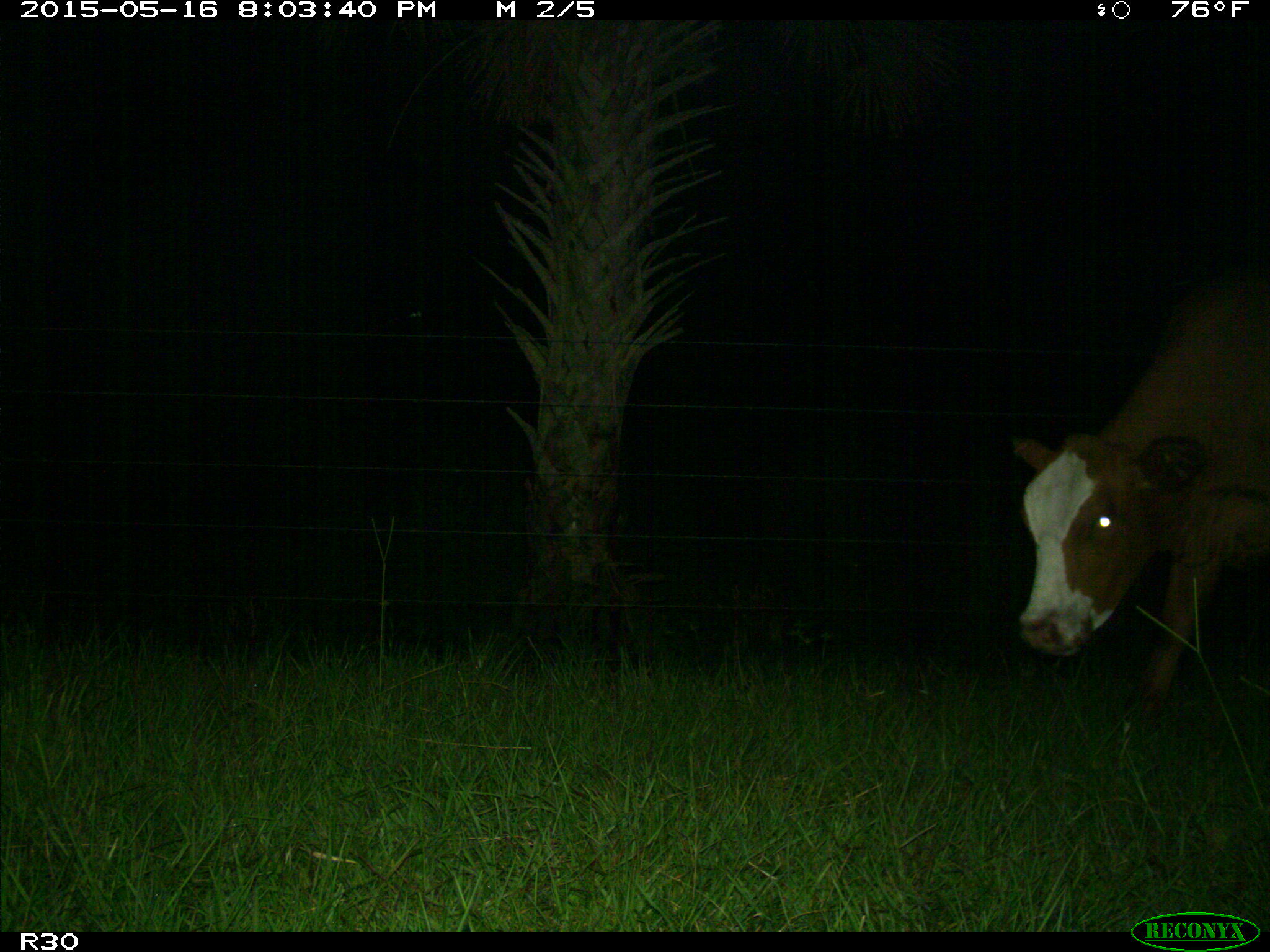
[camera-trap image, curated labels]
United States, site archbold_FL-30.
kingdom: Animalia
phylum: Chordata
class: Mammalia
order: Artiodactyla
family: Bovidae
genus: Bos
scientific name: Bos taurus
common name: domestic cow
Bos taurus (domestic cow).